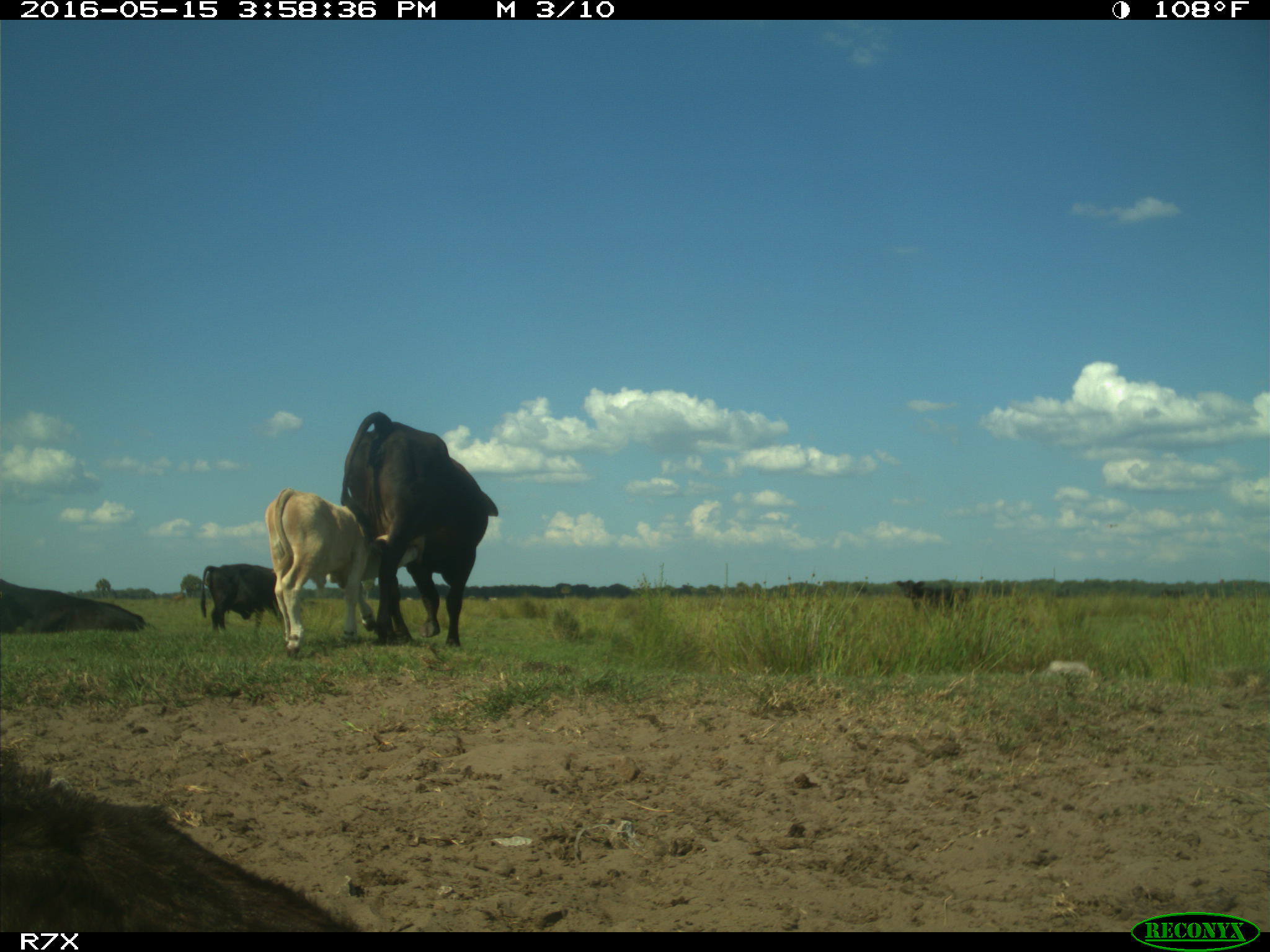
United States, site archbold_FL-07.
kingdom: Animalia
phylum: Chordata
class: Mammalia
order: Artiodactyla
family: Bovidae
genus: Bos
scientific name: Bos taurus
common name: domestic cow